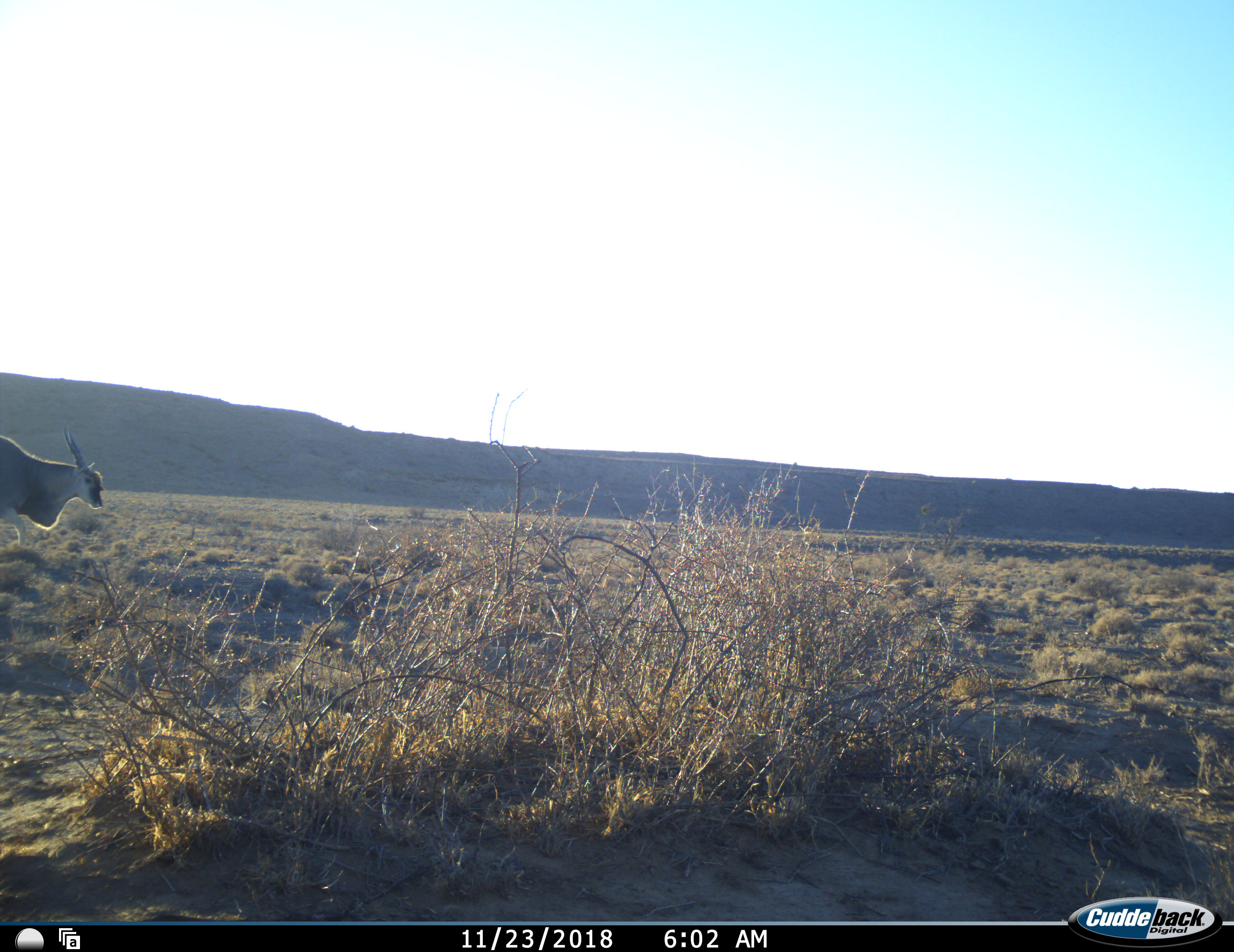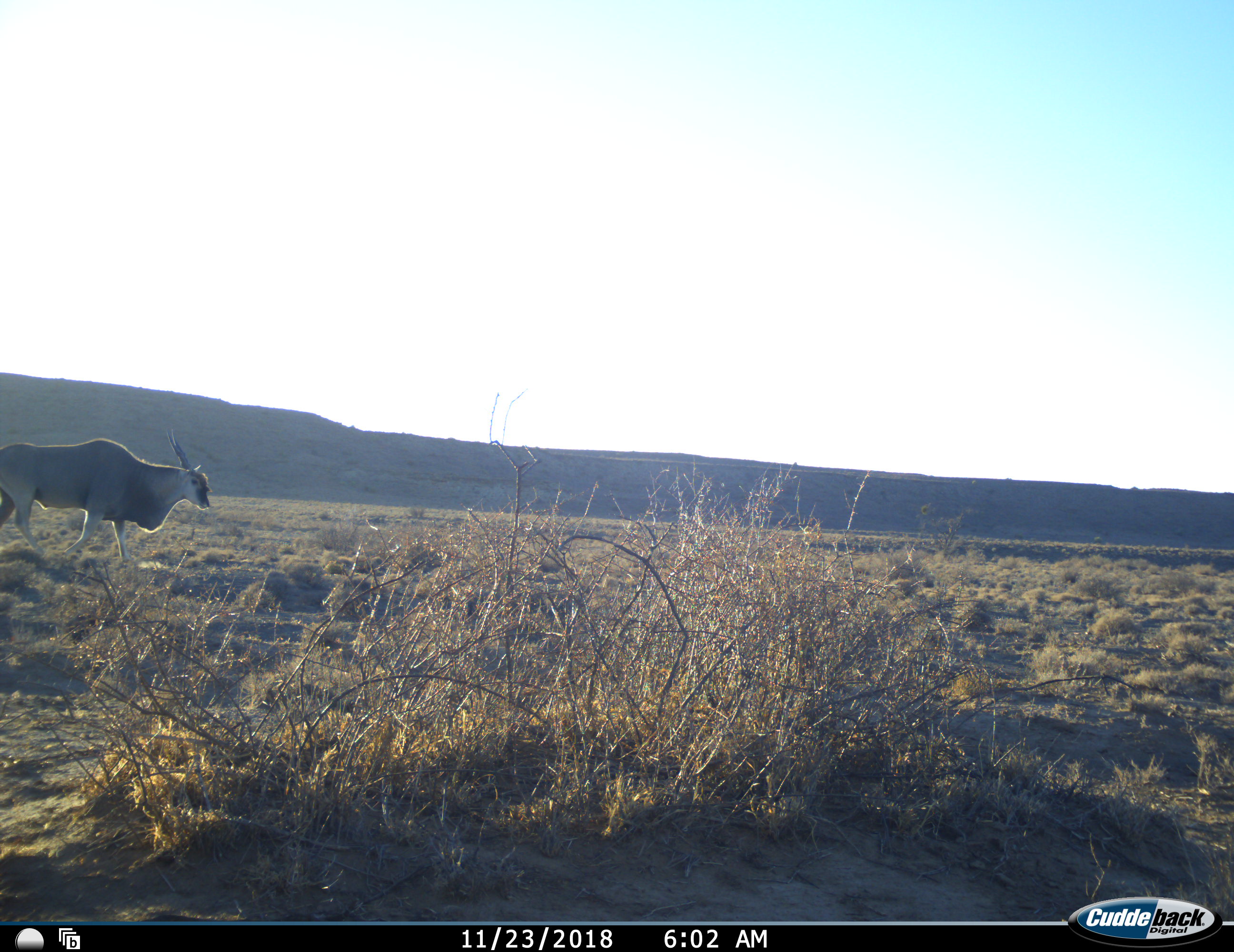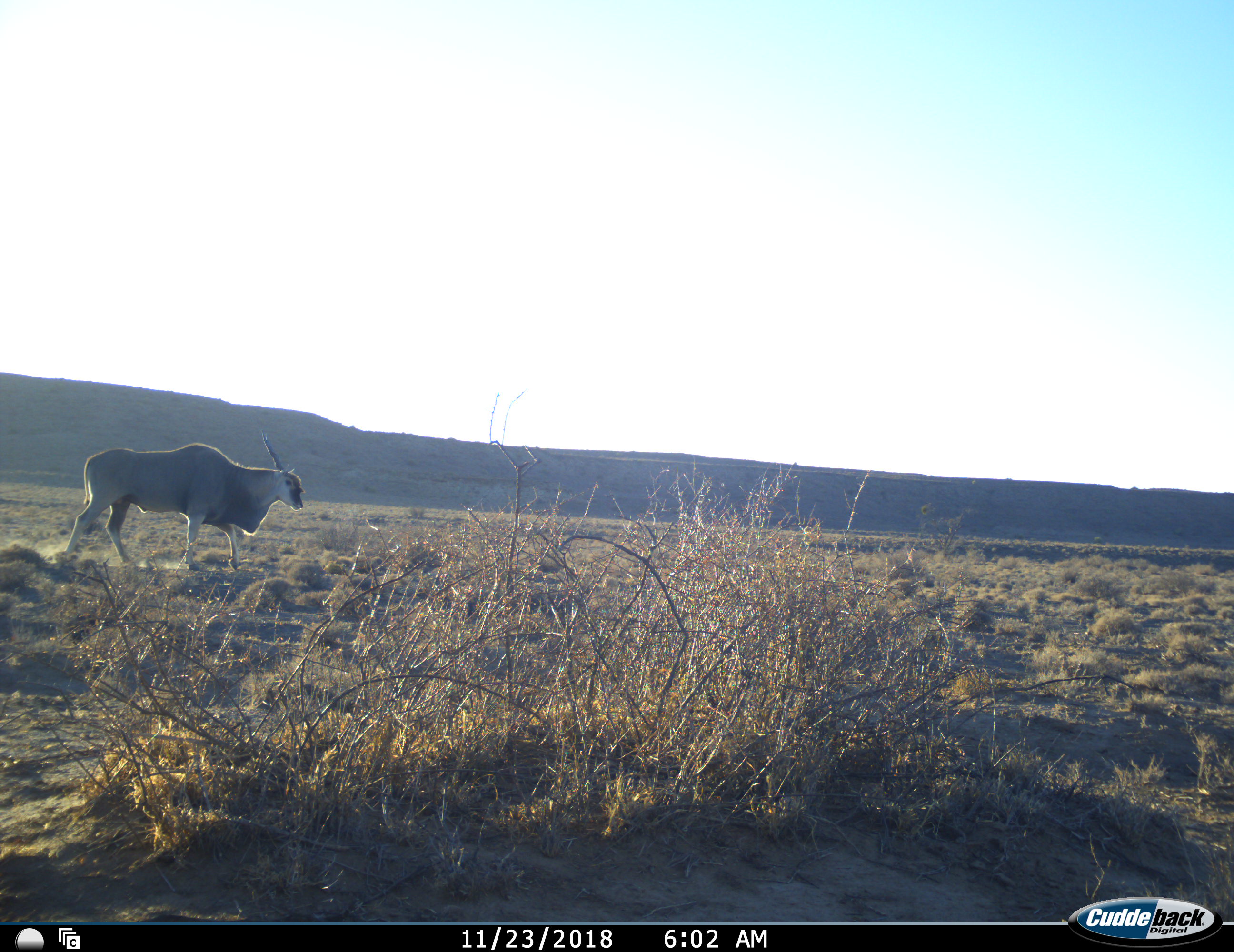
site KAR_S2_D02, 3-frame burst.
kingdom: Animalia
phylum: Chordata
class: Mammalia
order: Artiodactyla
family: Bovidae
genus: Tragelaphus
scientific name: Tragelaphus oryx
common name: eland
Eland (Tragelaphus oryx), count 1. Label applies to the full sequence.